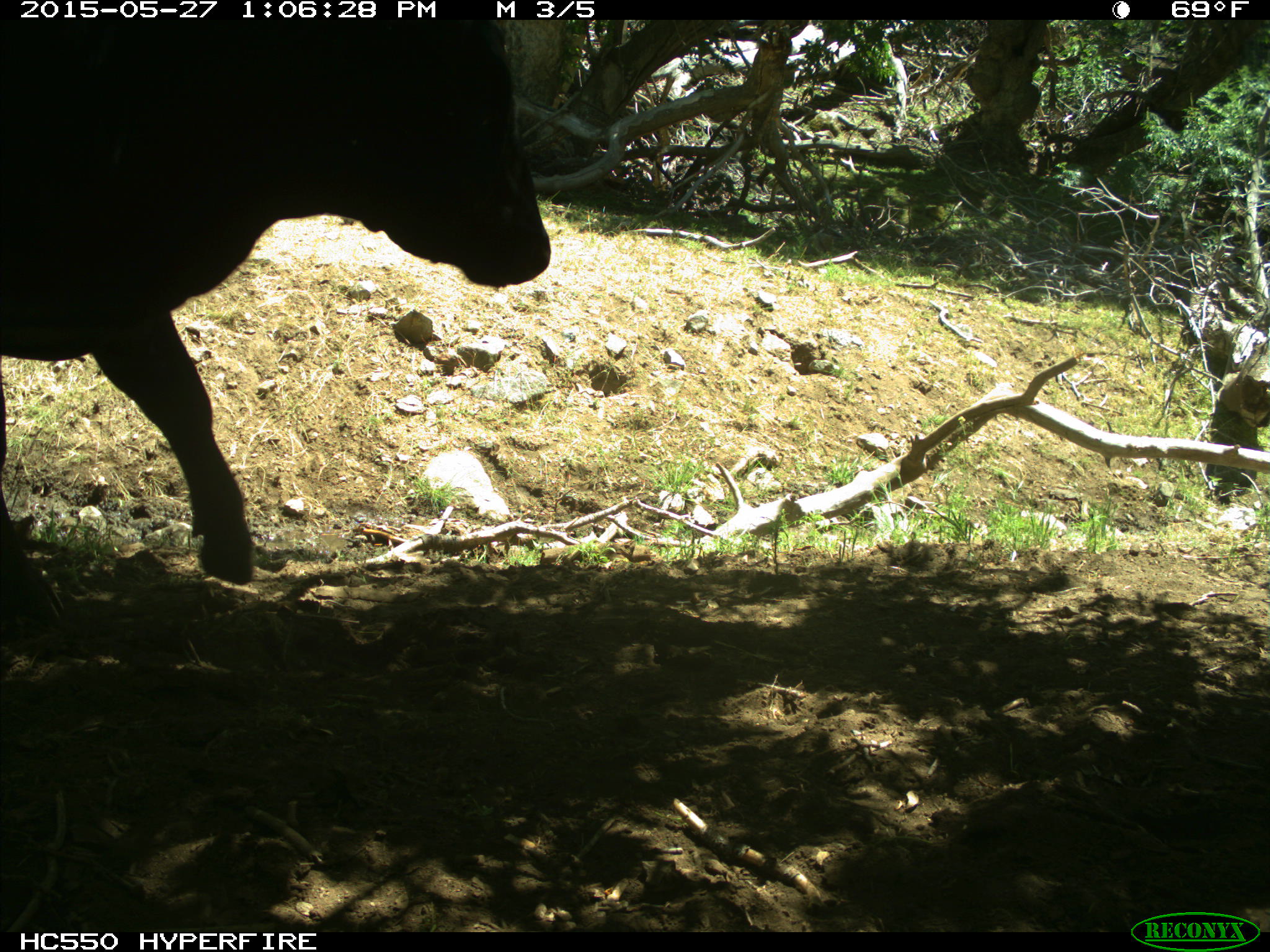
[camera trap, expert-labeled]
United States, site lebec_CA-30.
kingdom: Animalia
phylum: Chordata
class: Mammalia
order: Artiodactyla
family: Bovidae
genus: Bos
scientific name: Bos taurus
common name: domestic cow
Bos taurus (domestic cow).